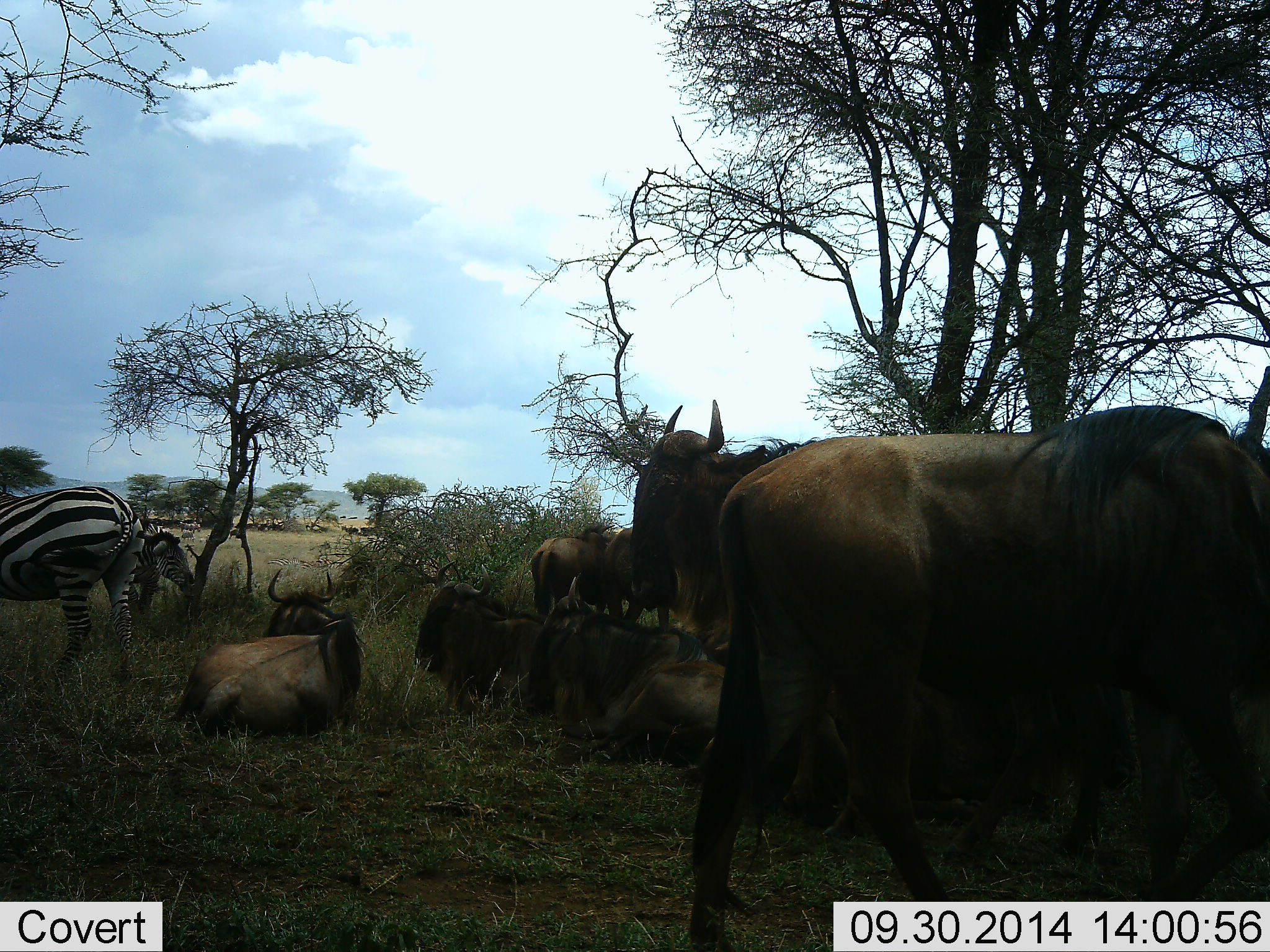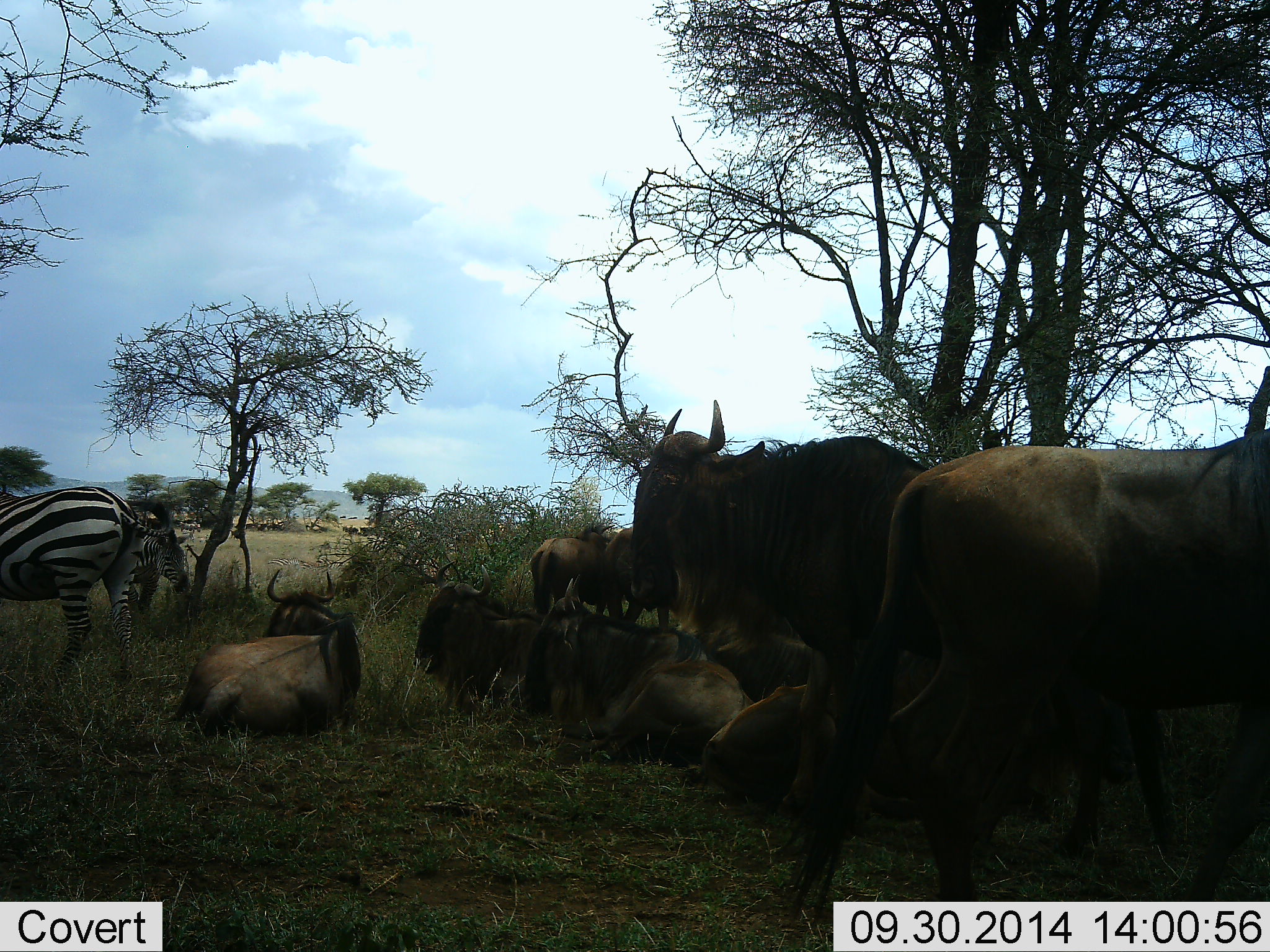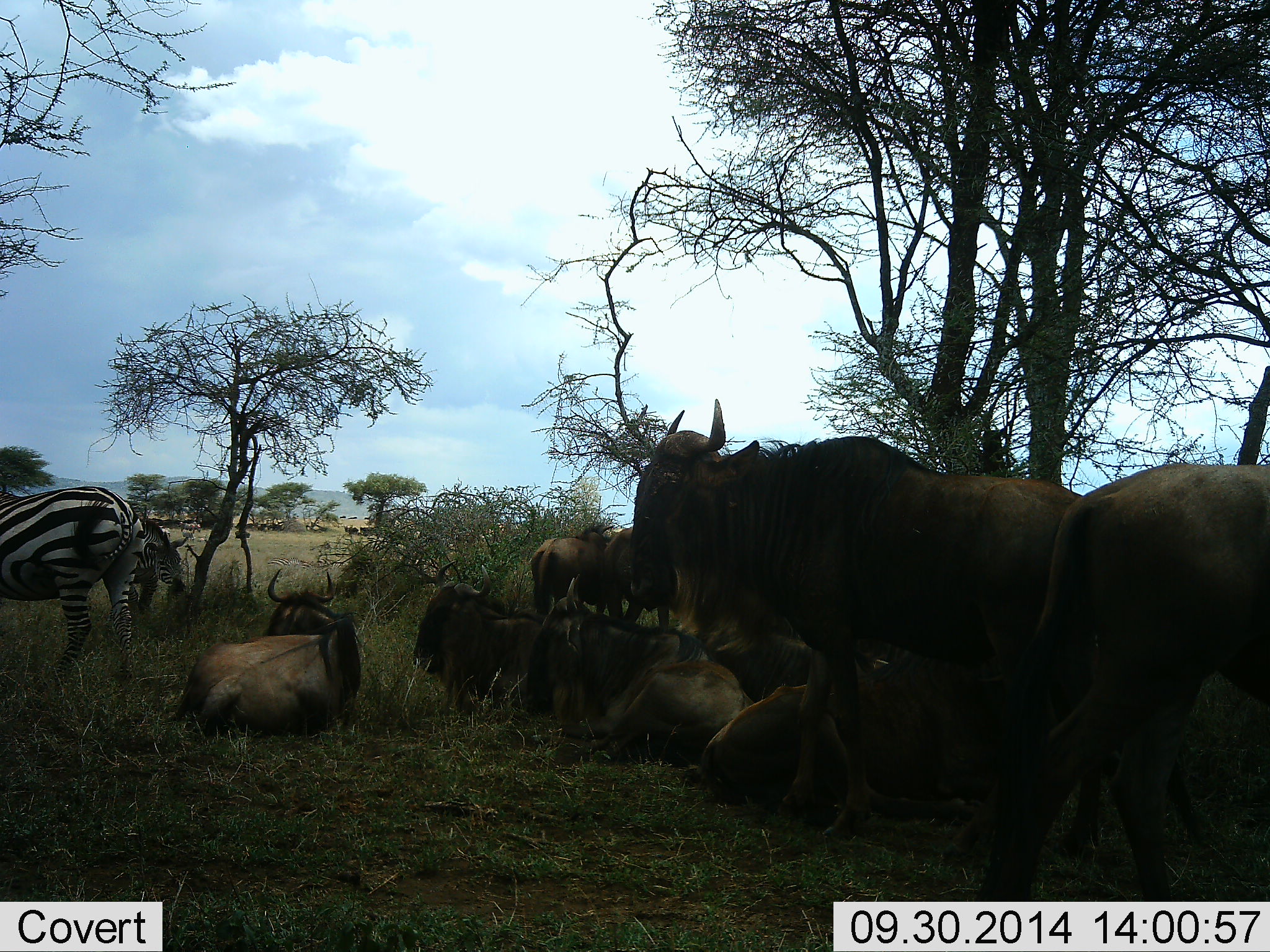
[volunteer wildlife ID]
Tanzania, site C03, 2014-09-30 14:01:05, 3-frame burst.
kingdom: Animalia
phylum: Chordata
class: Mammalia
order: Artiodactyla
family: Bovidae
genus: Connochaetes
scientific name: Connochaetes taurinus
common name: blue wildebeest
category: wildebeest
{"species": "wildebeest (blue wildebeest) (Connochaetes taurinus)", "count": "8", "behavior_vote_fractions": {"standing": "90%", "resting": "100%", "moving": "30%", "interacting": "0%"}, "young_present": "0%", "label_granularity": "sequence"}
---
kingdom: Animalia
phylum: Chordata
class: Mammalia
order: Perissodactyla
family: Equidae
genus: Equus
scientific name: Equus quagga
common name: plains zebra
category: zebra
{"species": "zebra (plains zebra) (Equus quagga)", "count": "2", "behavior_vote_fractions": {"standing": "80%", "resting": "0%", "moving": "0%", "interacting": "0%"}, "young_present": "10%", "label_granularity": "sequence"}